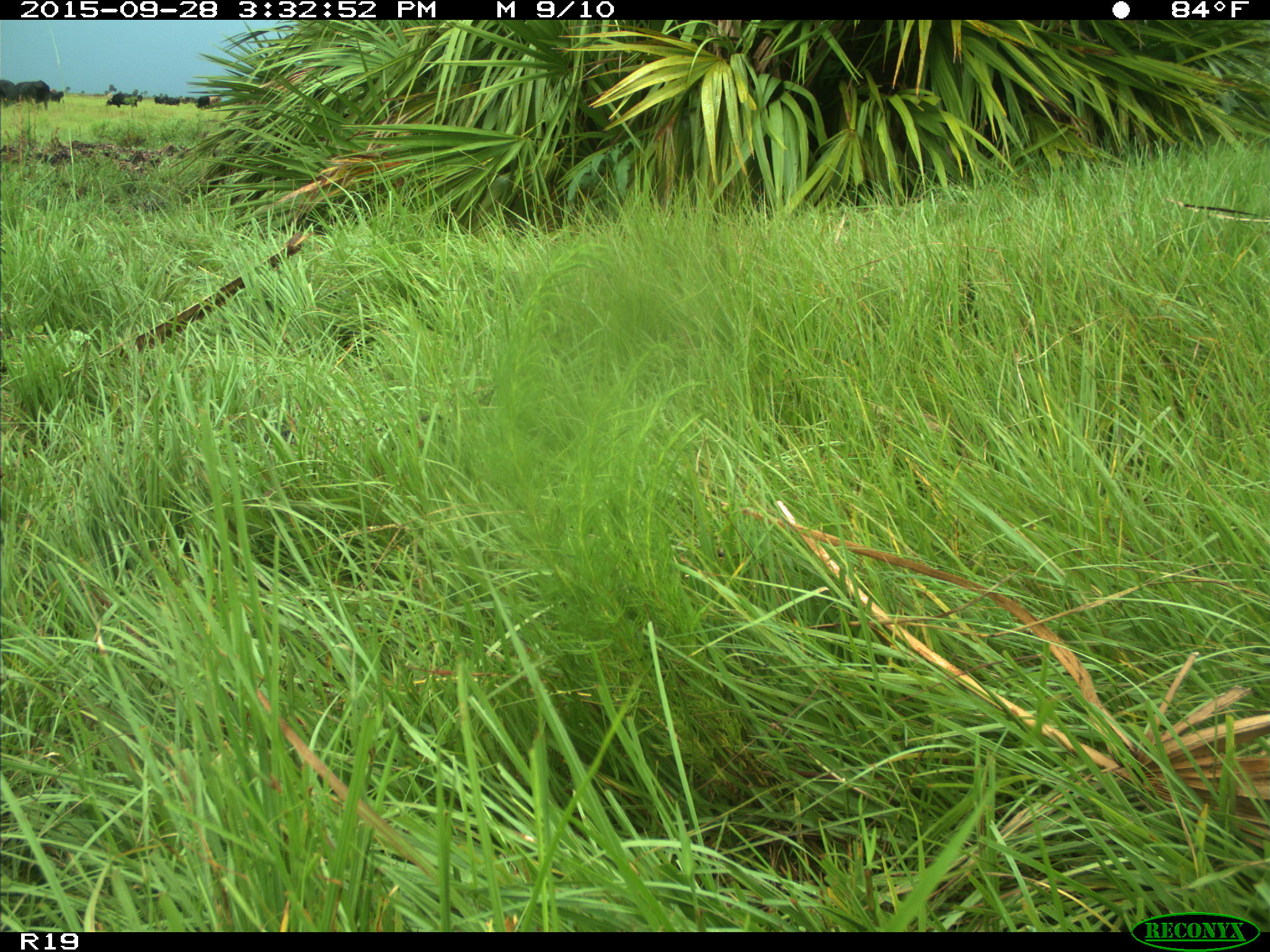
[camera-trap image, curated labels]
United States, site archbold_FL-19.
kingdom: Animalia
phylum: Chordata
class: Mammalia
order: Artiodactyla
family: Bovidae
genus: Bos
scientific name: Bos taurus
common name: domestic cow